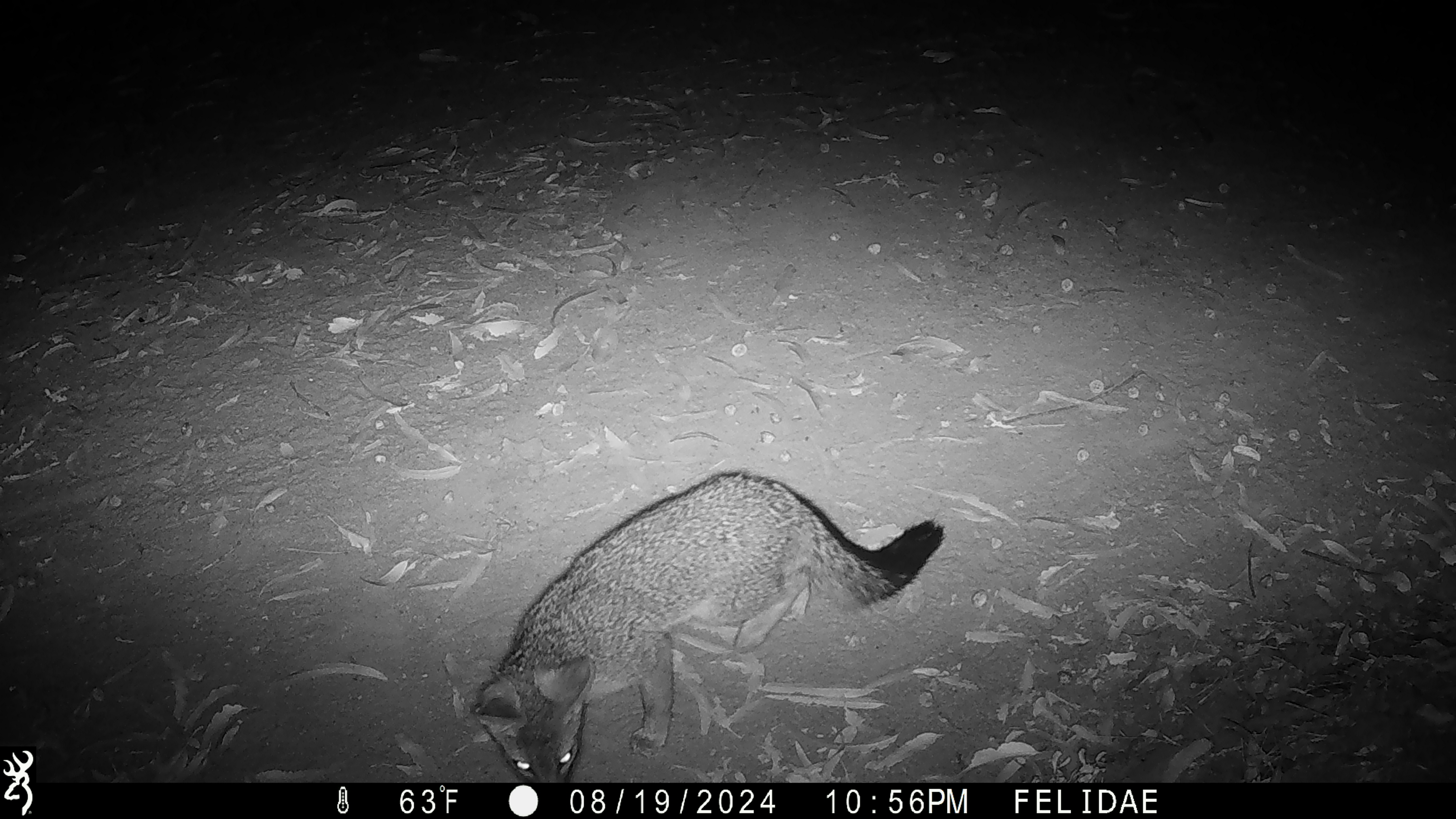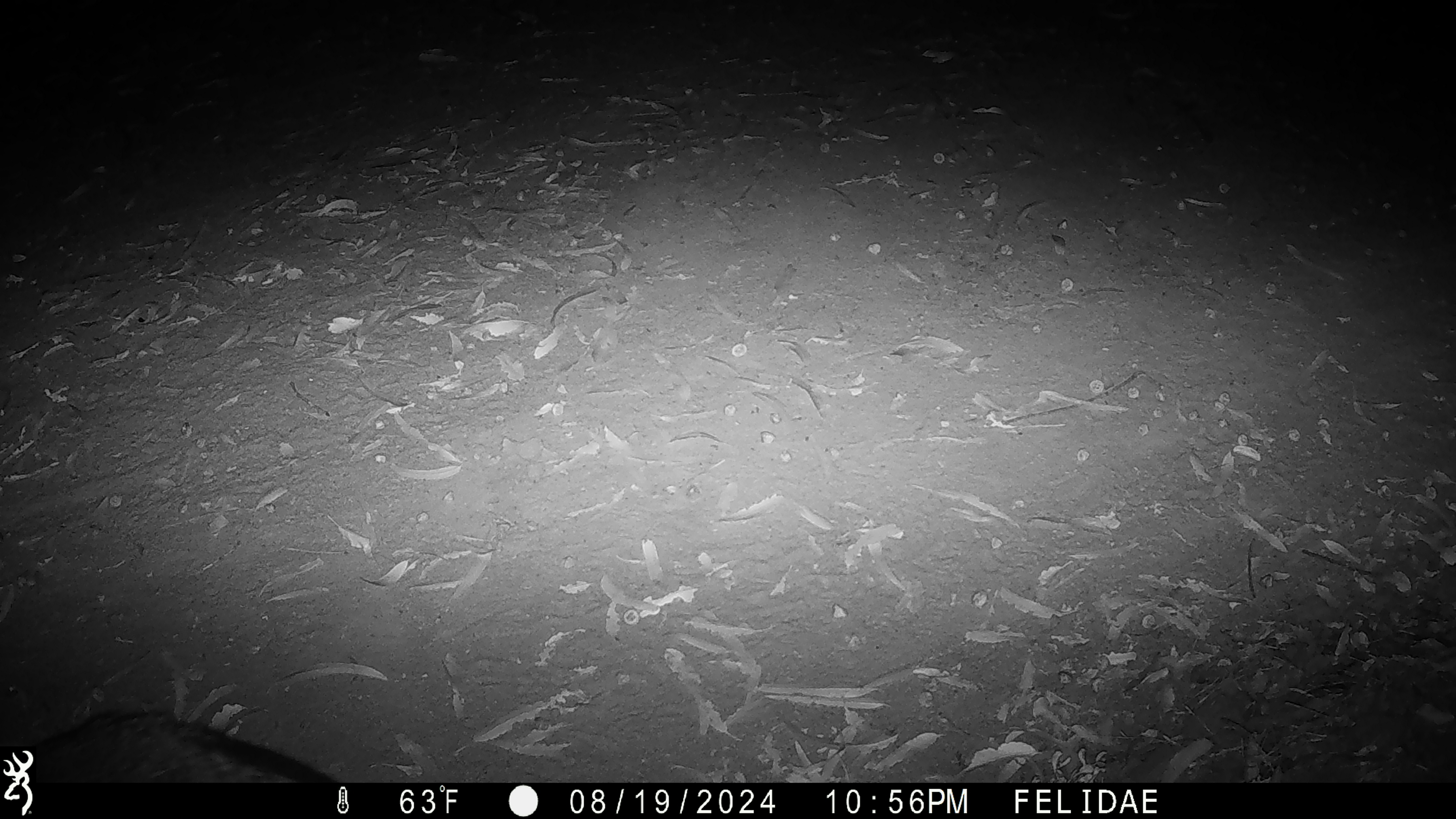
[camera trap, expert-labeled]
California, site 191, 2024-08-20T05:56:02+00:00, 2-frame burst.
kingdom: Animalia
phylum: Chordata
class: Mammalia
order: Carnivora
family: Canidae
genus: Urocyon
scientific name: Urocyon cinereoargenteus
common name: gray fox